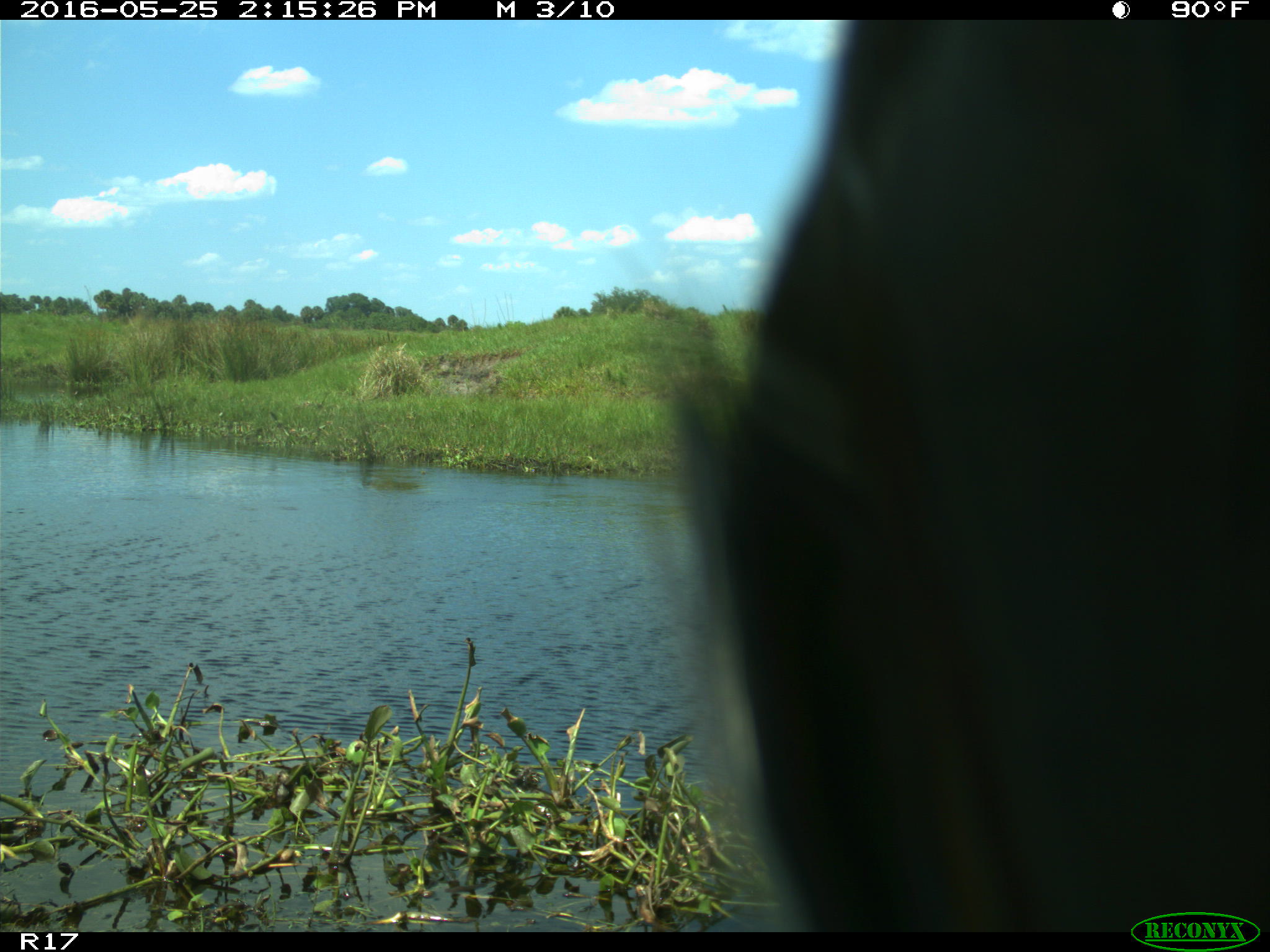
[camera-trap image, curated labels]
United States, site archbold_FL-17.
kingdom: Animalia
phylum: Chordata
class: Mammalia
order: Artiodactyla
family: Bovidae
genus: Bos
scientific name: Bos taurus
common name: domestic cow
Bos taurus (domestic cow).